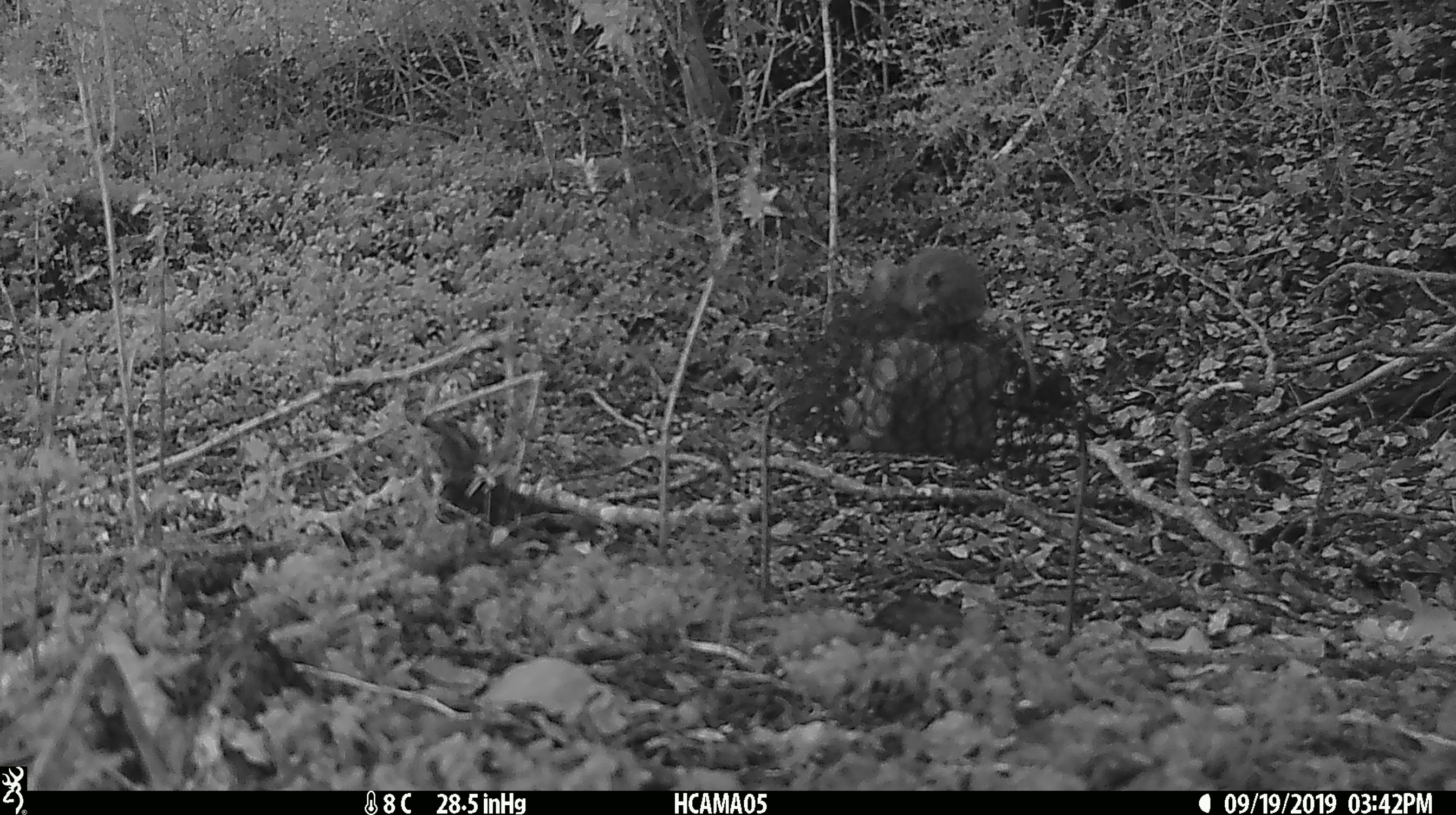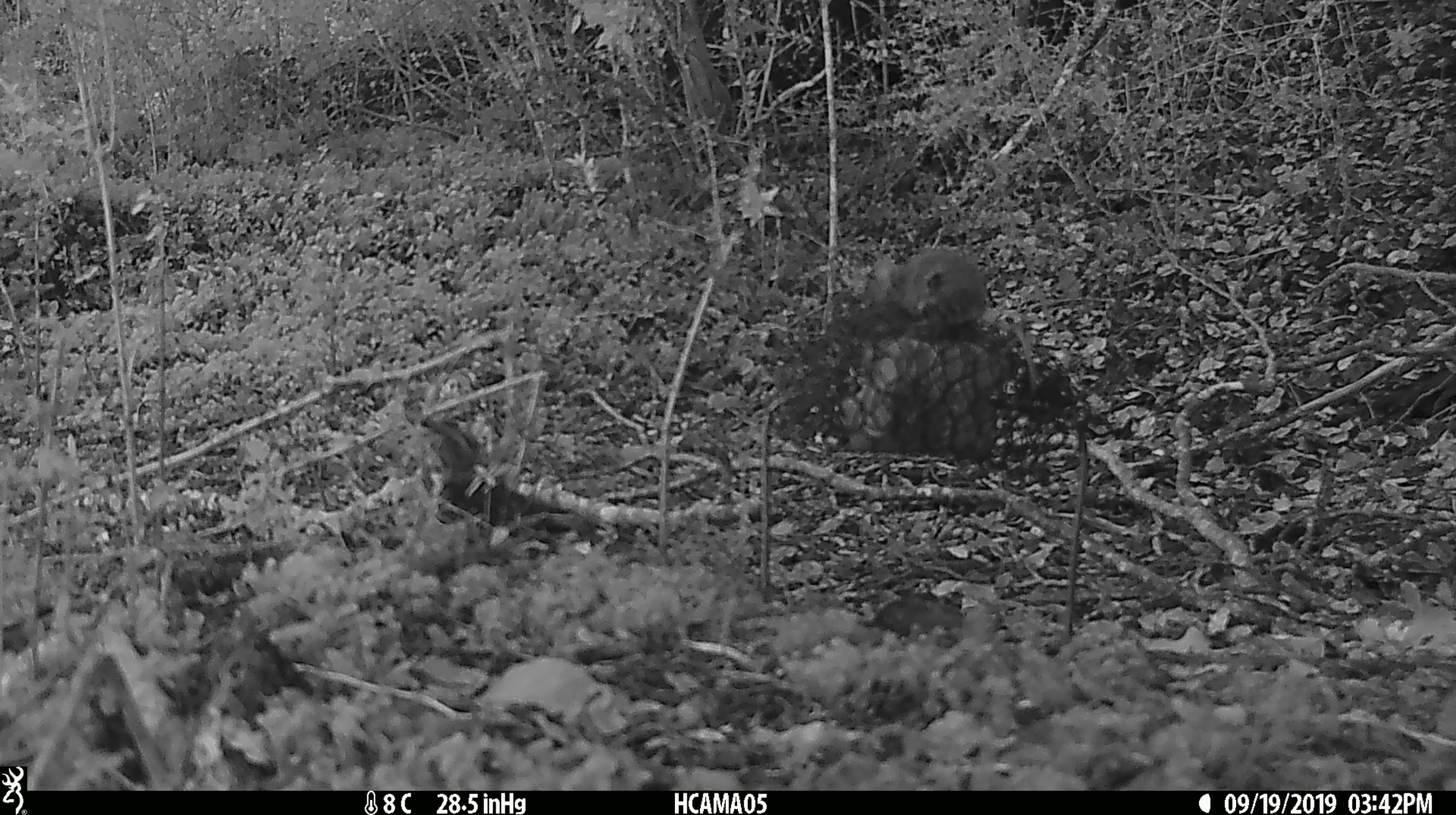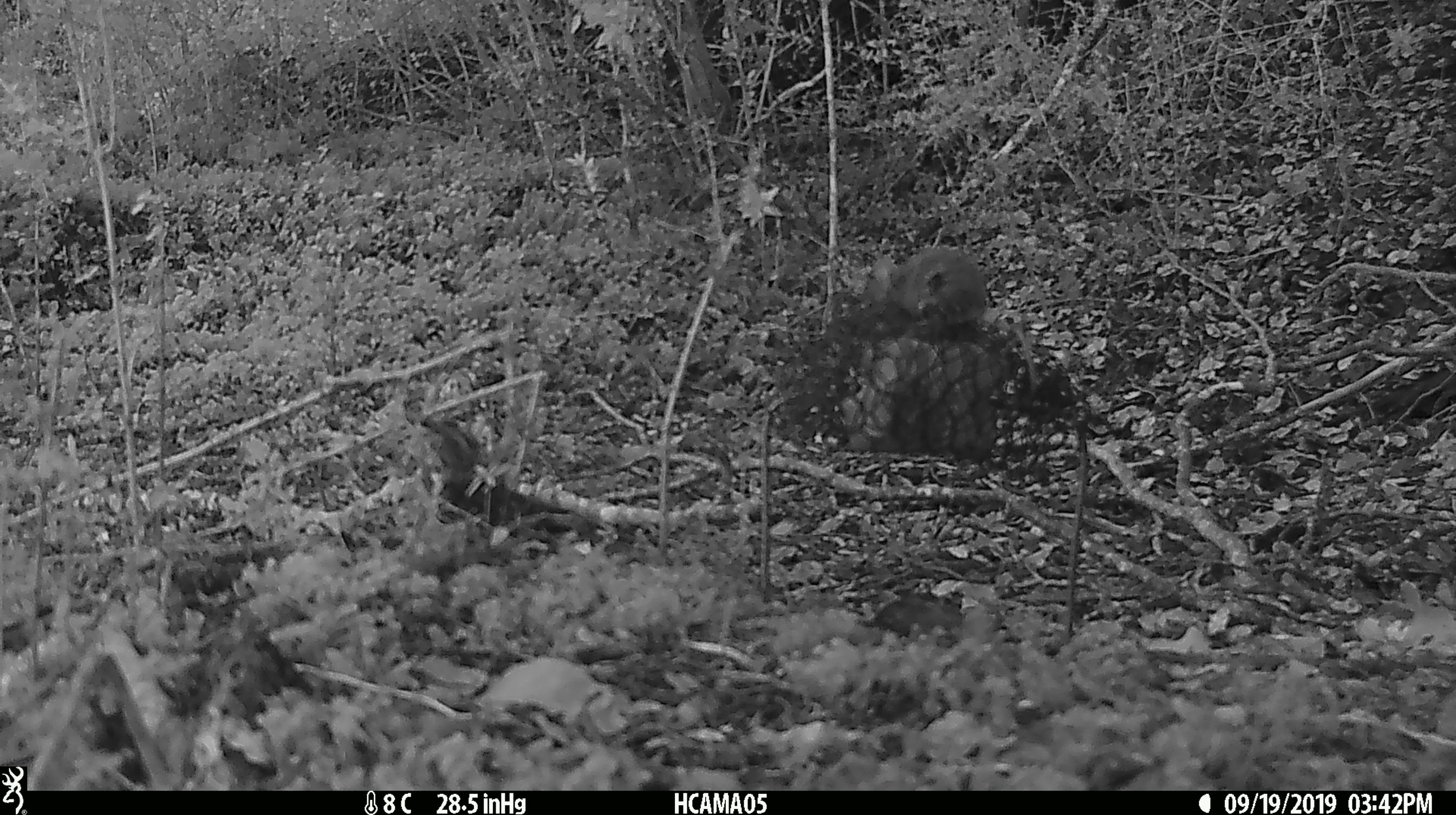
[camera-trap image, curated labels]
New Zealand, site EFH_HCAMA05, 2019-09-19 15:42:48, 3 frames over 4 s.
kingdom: Animalia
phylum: Chordata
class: Mammalia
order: Rodentia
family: Muridae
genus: Mus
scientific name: Mus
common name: mouse